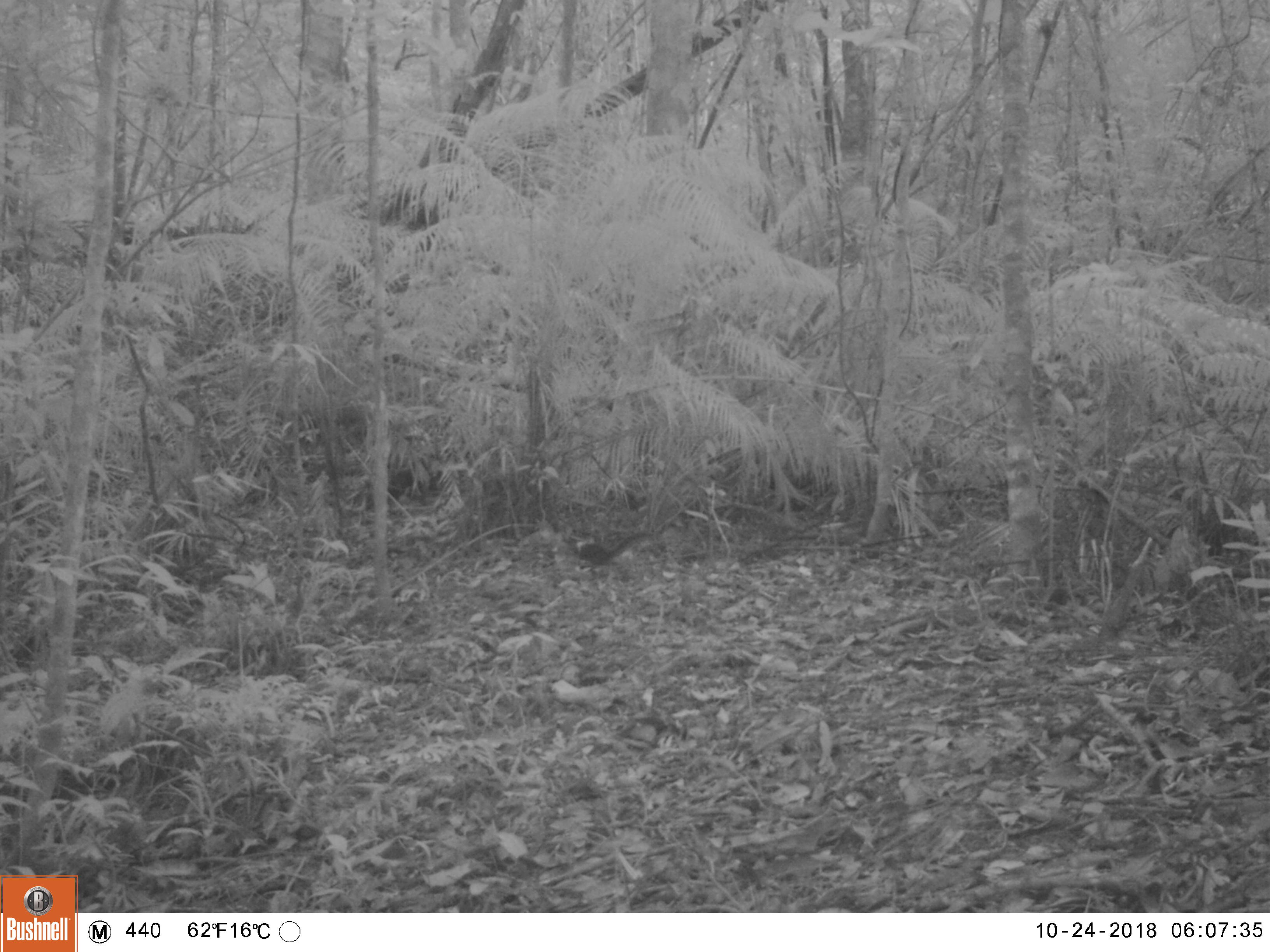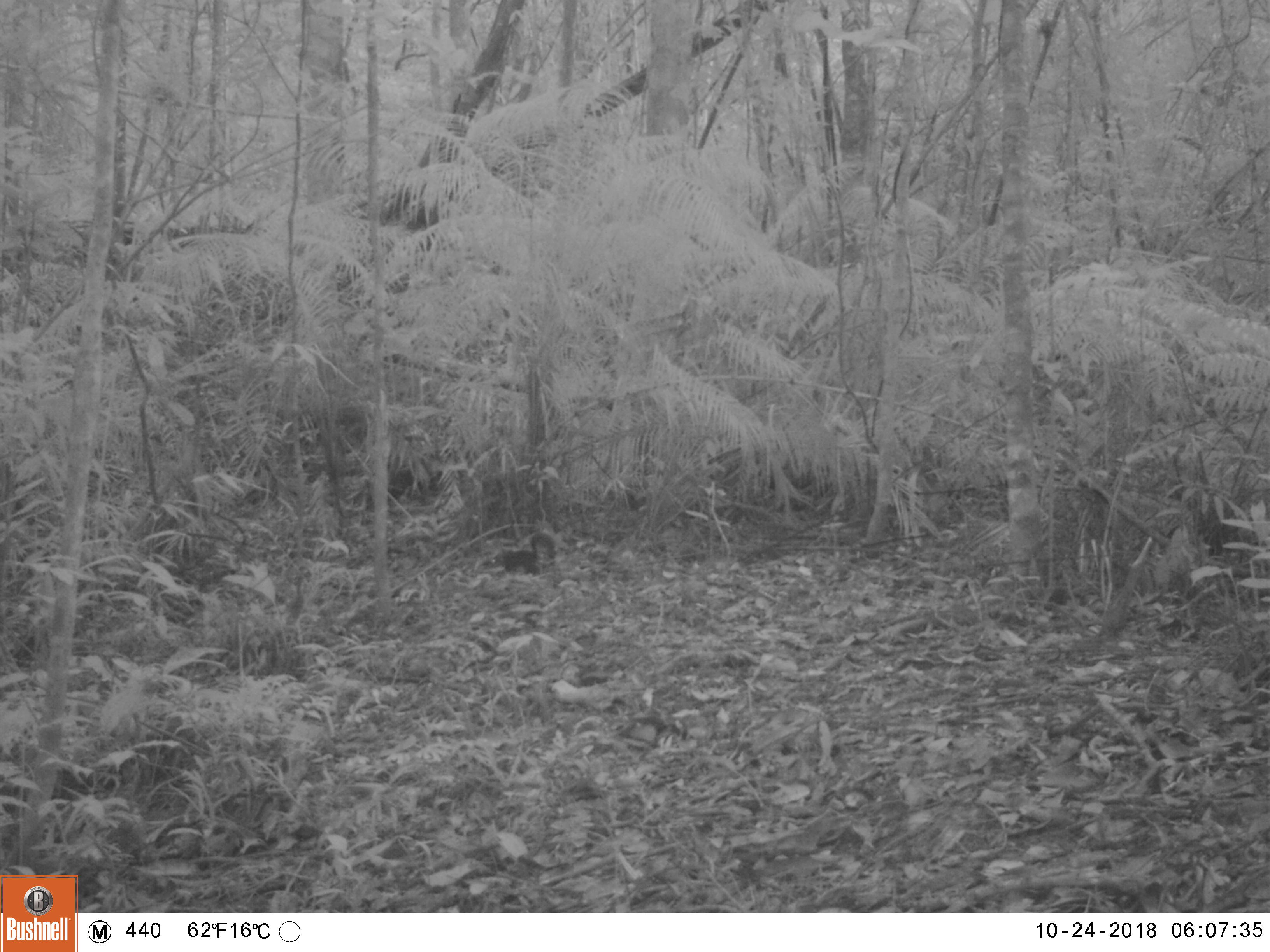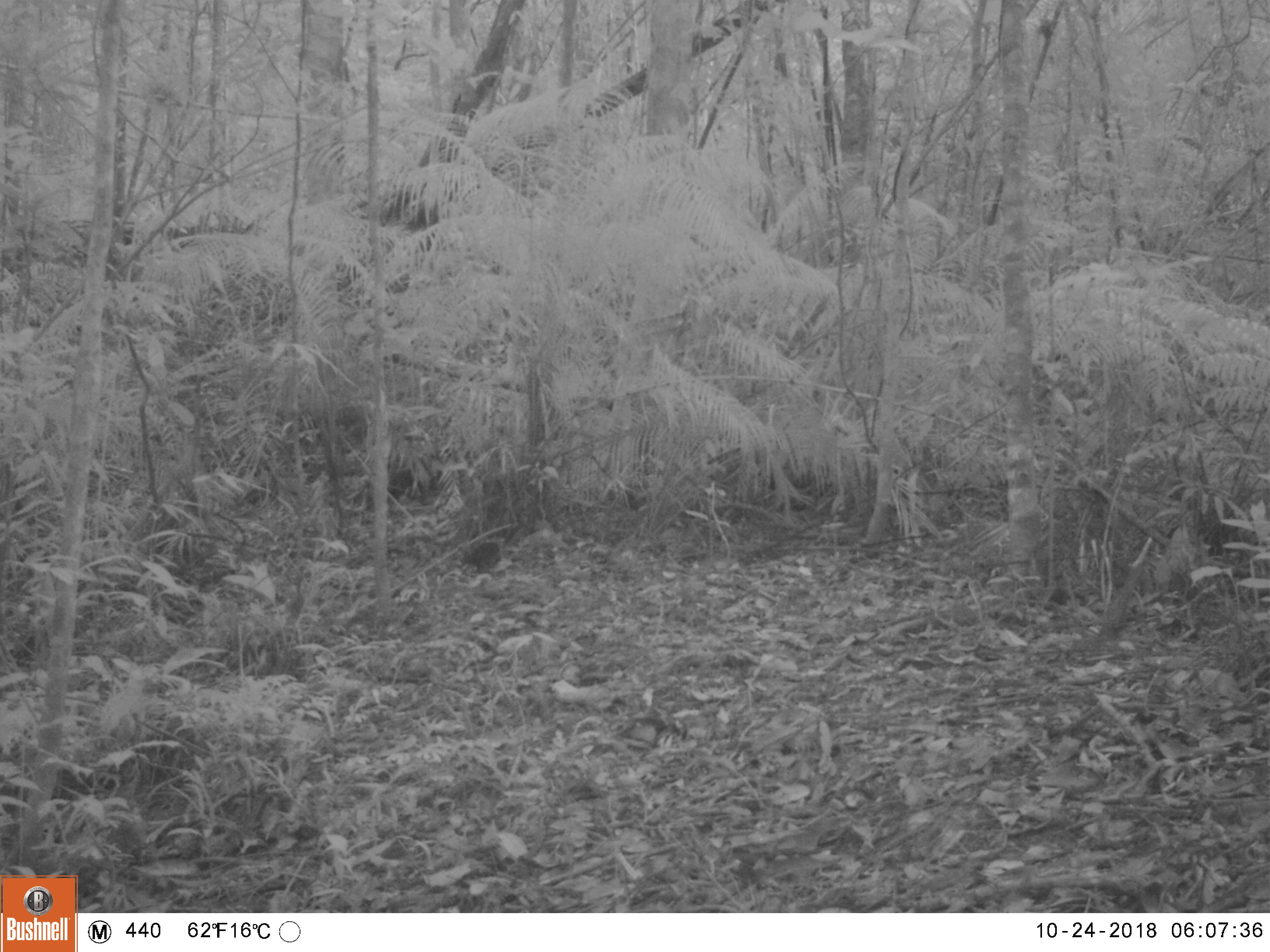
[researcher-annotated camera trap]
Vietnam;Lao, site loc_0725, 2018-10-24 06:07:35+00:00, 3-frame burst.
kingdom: Animalia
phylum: Chordata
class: Mammalia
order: Rodentia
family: Sciuridae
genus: Sciurus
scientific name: Sciurus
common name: squirrel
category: unidentified squirrel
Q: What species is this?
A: Unidentified squirrel (squirrel) (Sciurus).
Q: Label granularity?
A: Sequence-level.